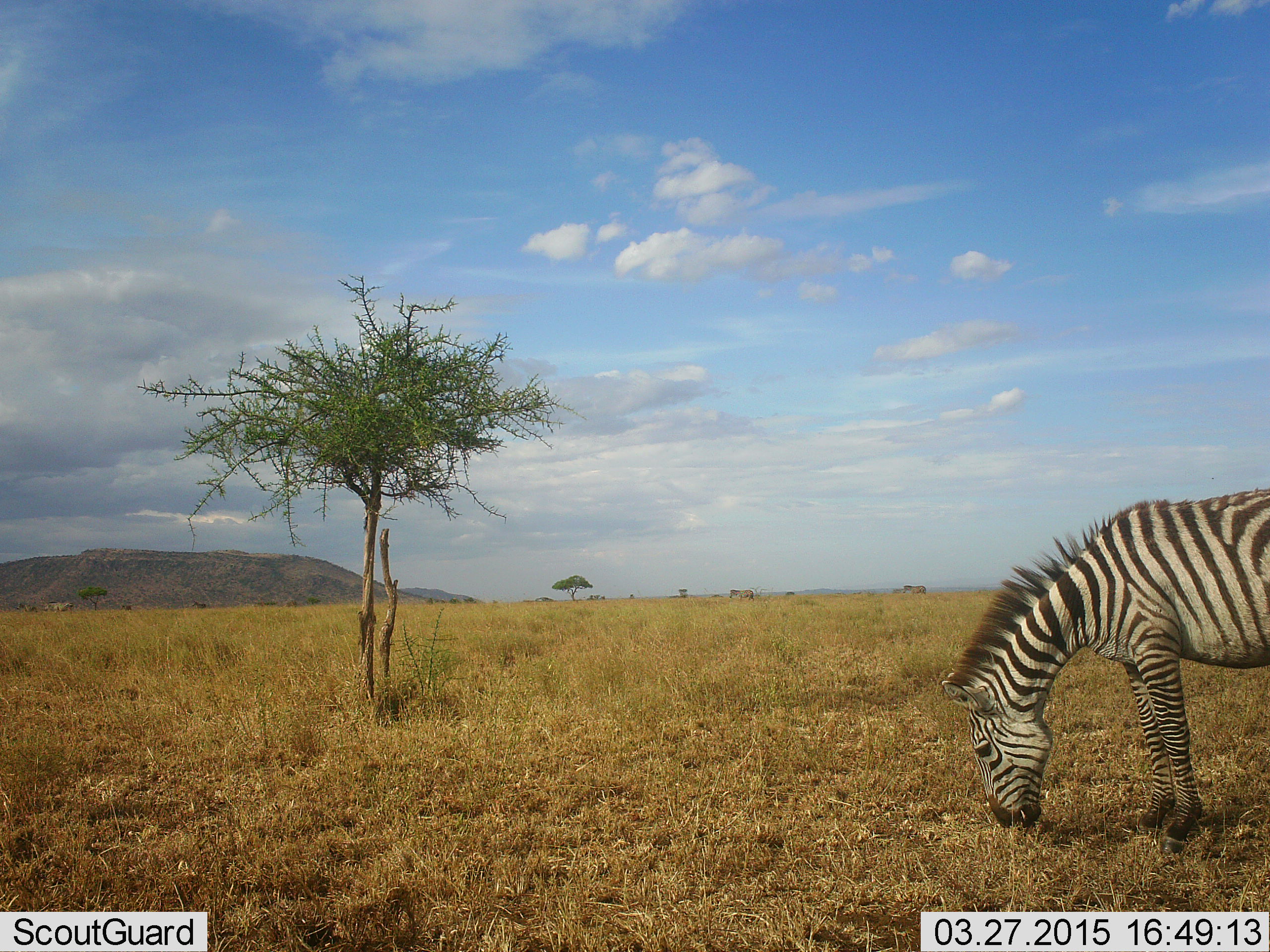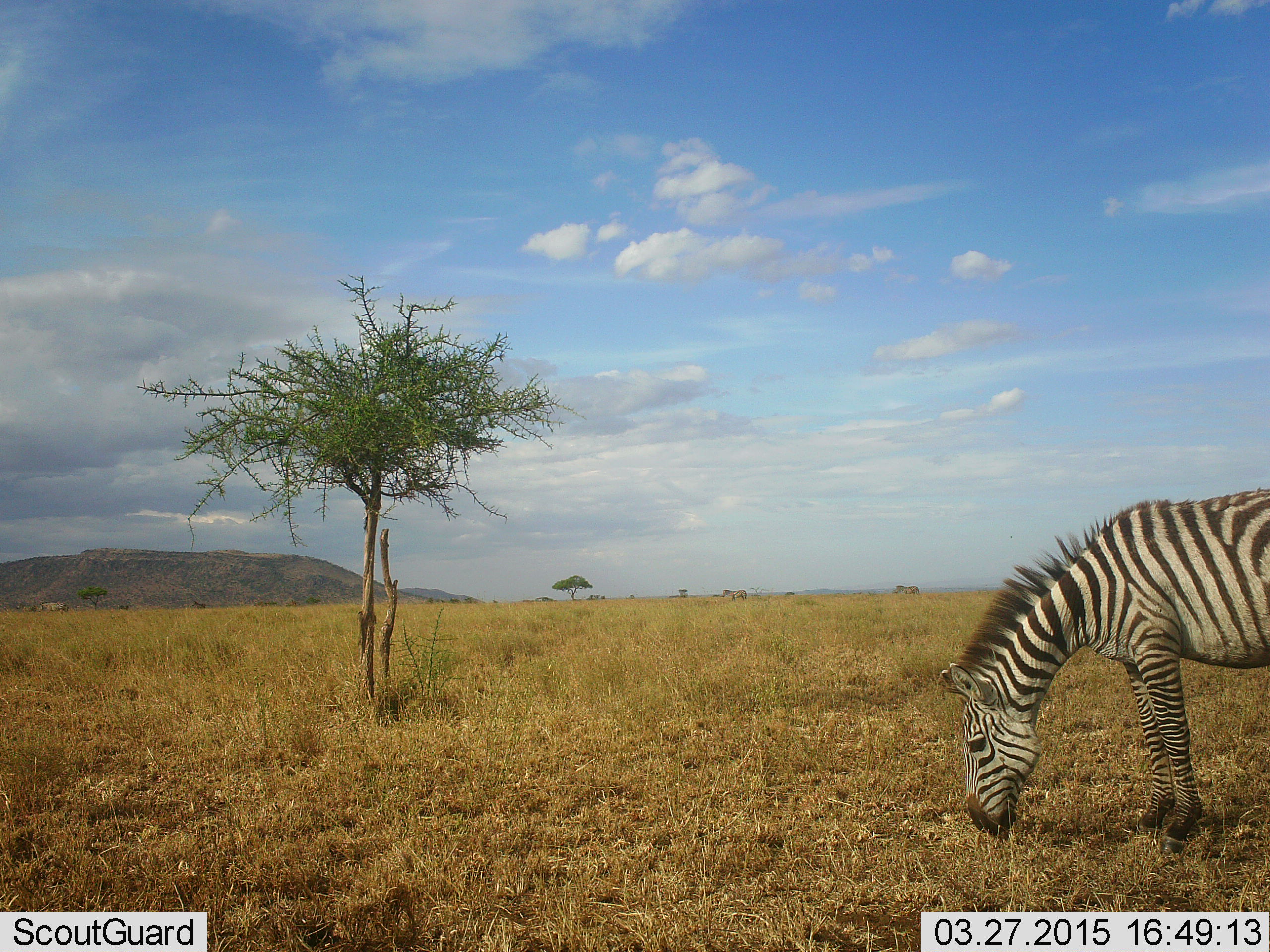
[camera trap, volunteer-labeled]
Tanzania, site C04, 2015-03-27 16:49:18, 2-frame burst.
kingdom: Animalia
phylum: Chordata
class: Mammalia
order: Perissodactyla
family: Equidae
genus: Equus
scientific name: Equus quagga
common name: plains zebra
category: zebra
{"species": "zebra (plains zebra) (Equus quagga)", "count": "1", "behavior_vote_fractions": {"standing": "20%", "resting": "0%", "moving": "50%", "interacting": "0%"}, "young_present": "0%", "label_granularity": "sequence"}